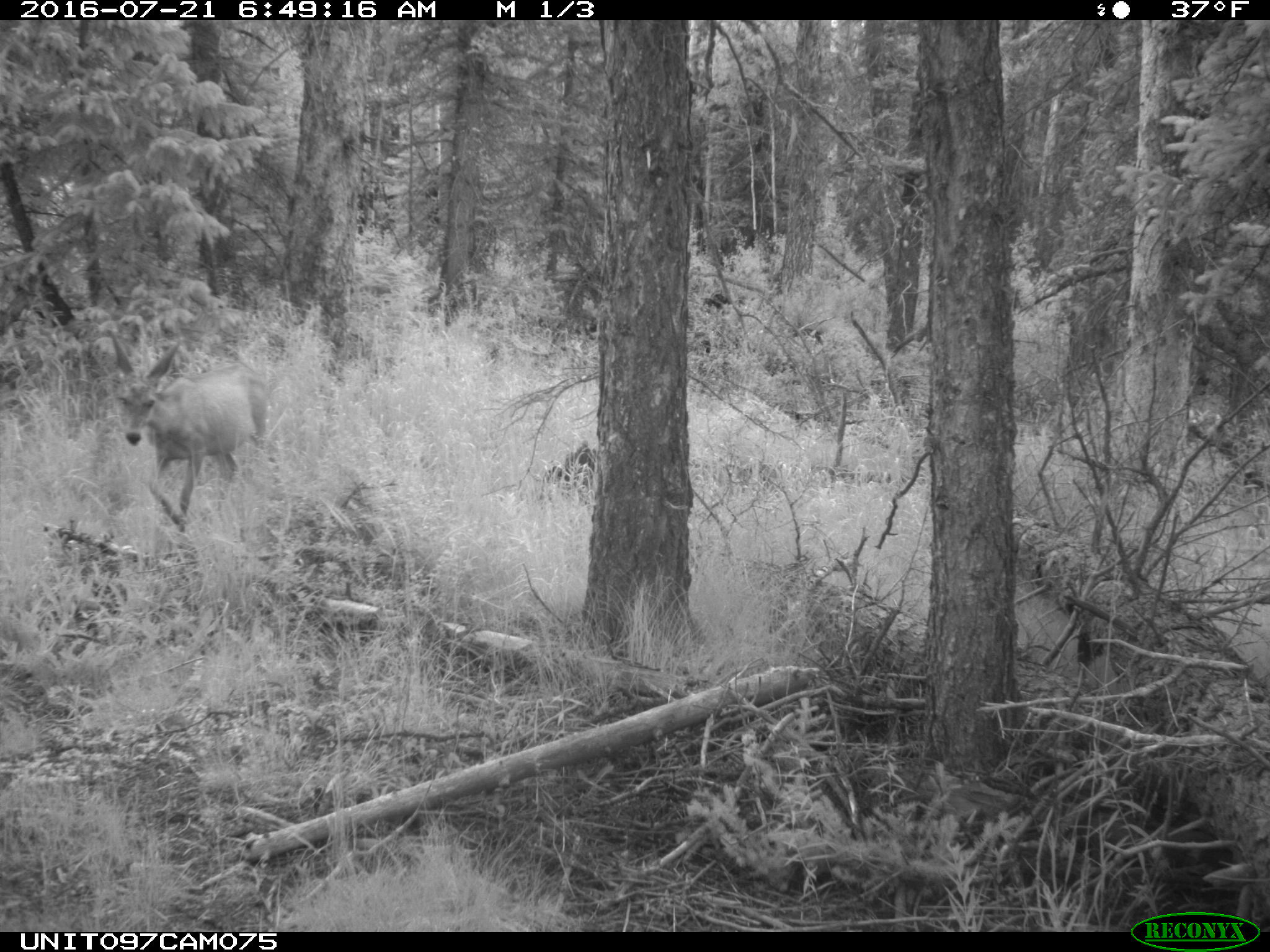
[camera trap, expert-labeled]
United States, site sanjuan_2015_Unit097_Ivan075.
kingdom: Animalia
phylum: Chordata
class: Mammalia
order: Artiodactyla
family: Cervidae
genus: Odocoileus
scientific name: Odocoileus hemionus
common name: mule deer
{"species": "Odocoileus hemionus (mule deer)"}